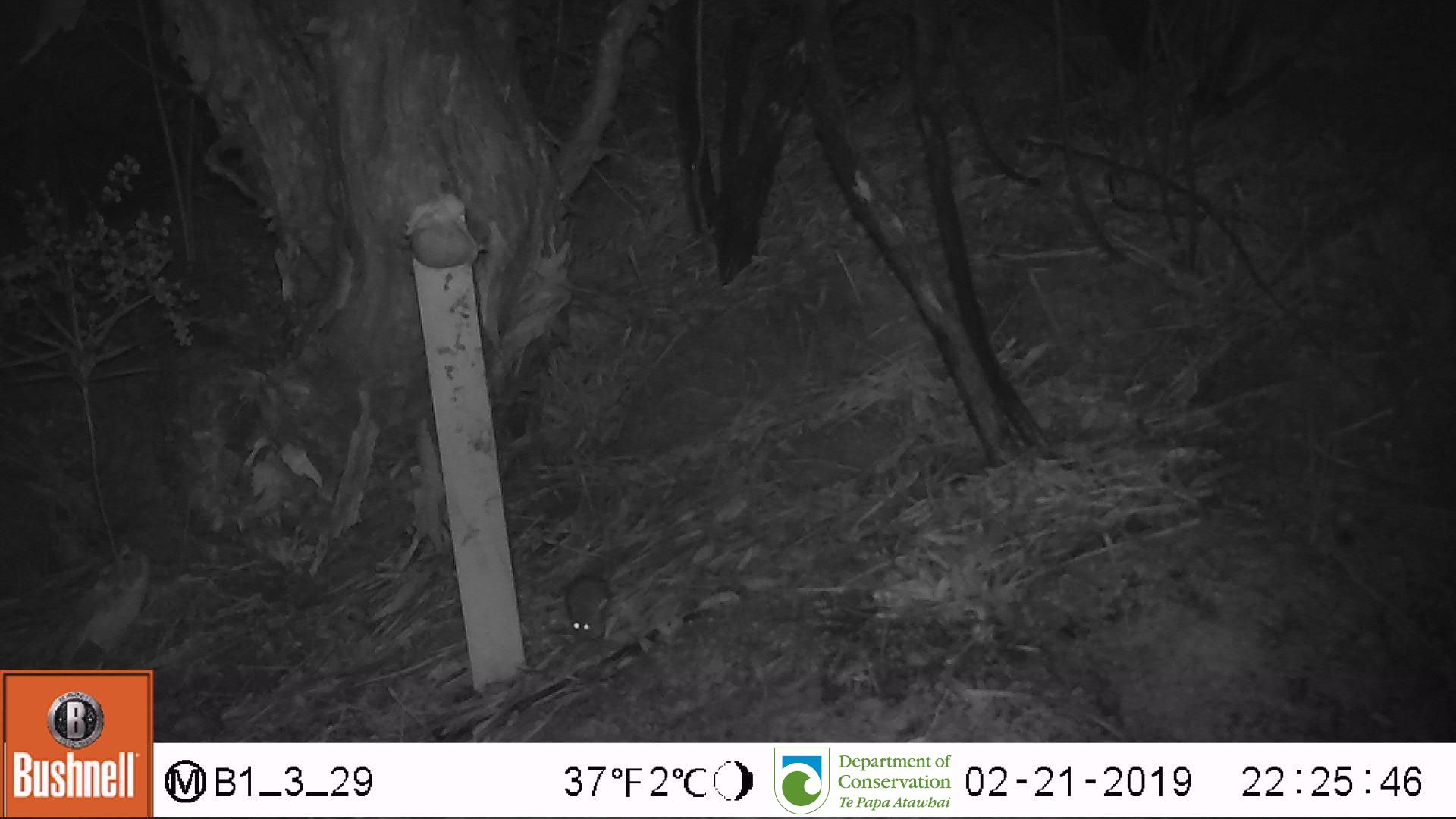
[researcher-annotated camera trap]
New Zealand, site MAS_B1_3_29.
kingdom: Animalia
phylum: Chordata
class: Mammalia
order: Rodentia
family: Muridae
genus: Mus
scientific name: Mus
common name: mouse